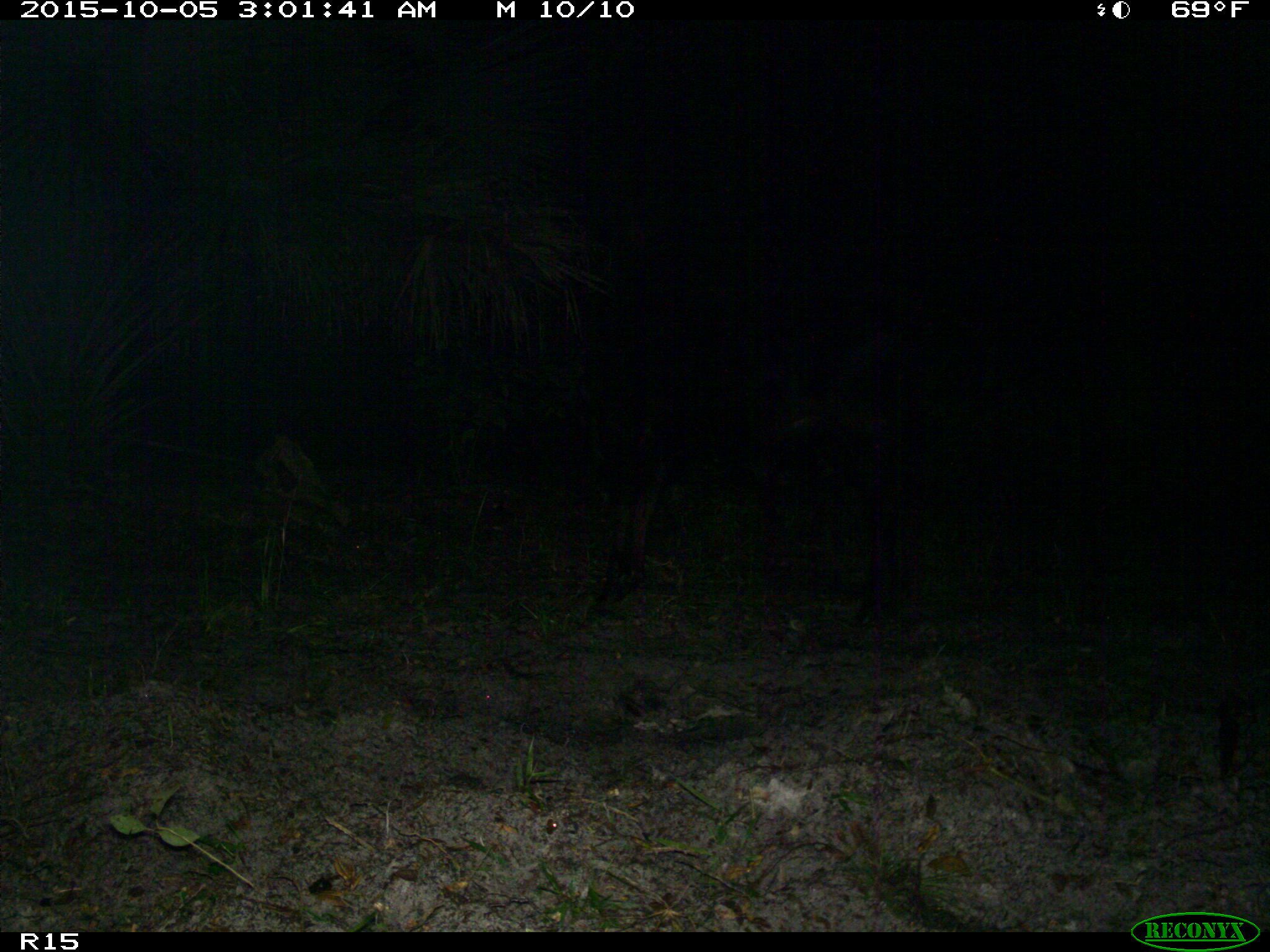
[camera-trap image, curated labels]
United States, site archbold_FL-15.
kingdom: Animalia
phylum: Chordata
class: Mammalia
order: Artiodactyla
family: Bovidae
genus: Bos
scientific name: Bos taurus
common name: domestic cow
Bos taurus (domestic cow).